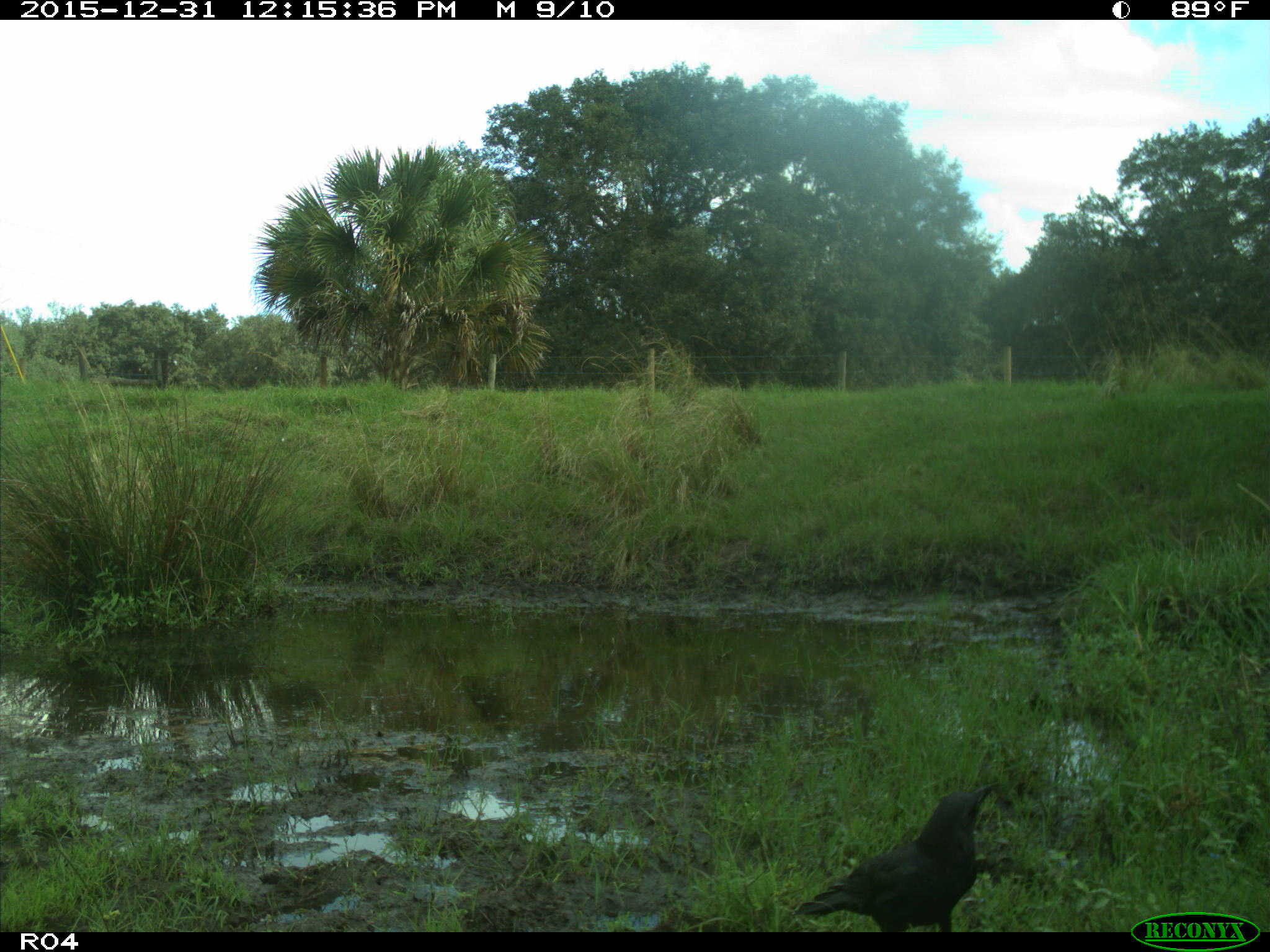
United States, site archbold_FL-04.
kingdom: Animalia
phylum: Chordata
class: Aves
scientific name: Aves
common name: birds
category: unidentified bird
Unidentified bird (birds) (Aves).